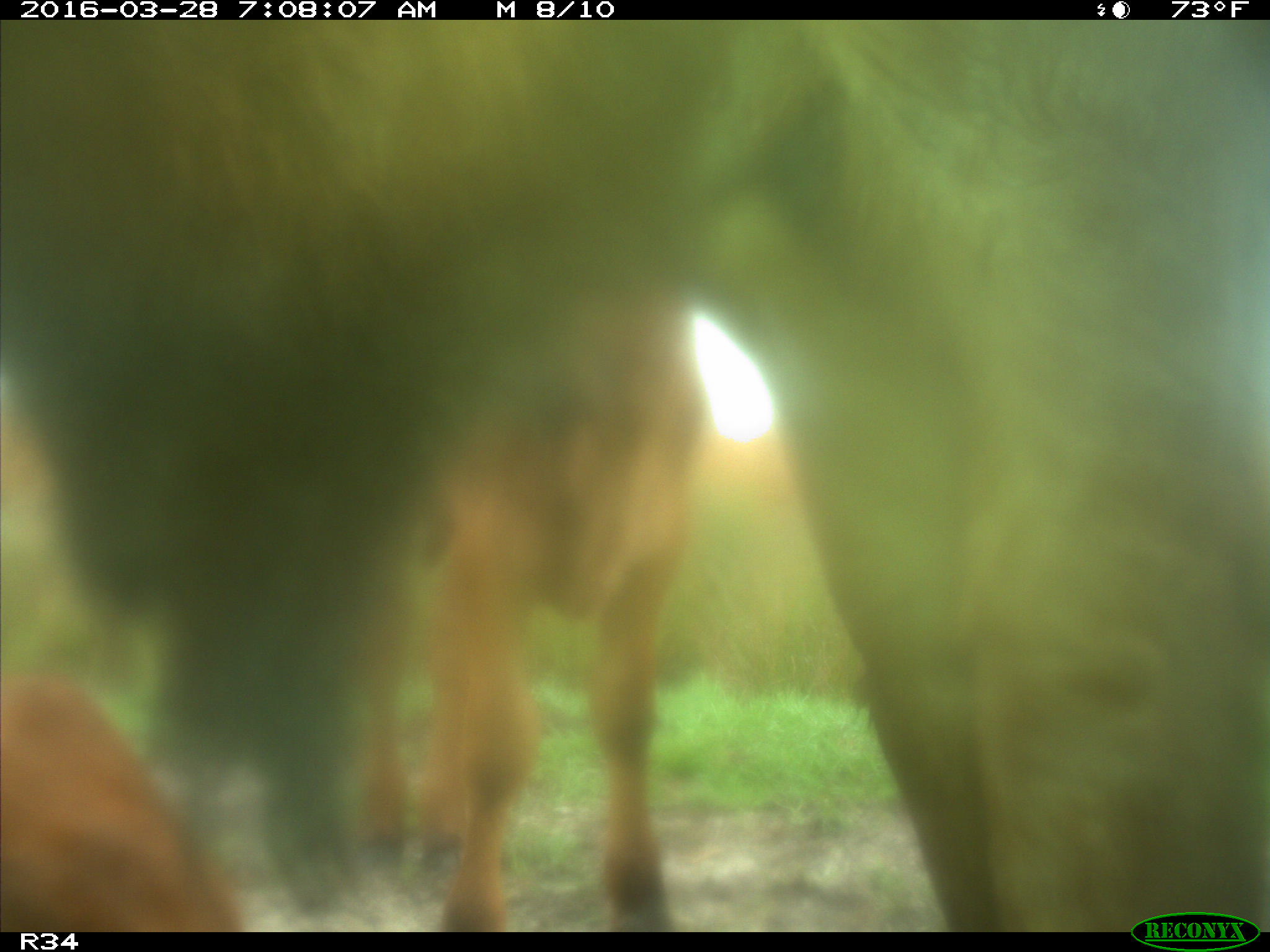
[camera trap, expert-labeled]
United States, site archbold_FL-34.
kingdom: Animalia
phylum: Chordata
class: Mammalia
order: Artiodactyla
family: Bovidae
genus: Bos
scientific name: Bos taurus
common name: domestic cow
Bos taurus (domestic cow).